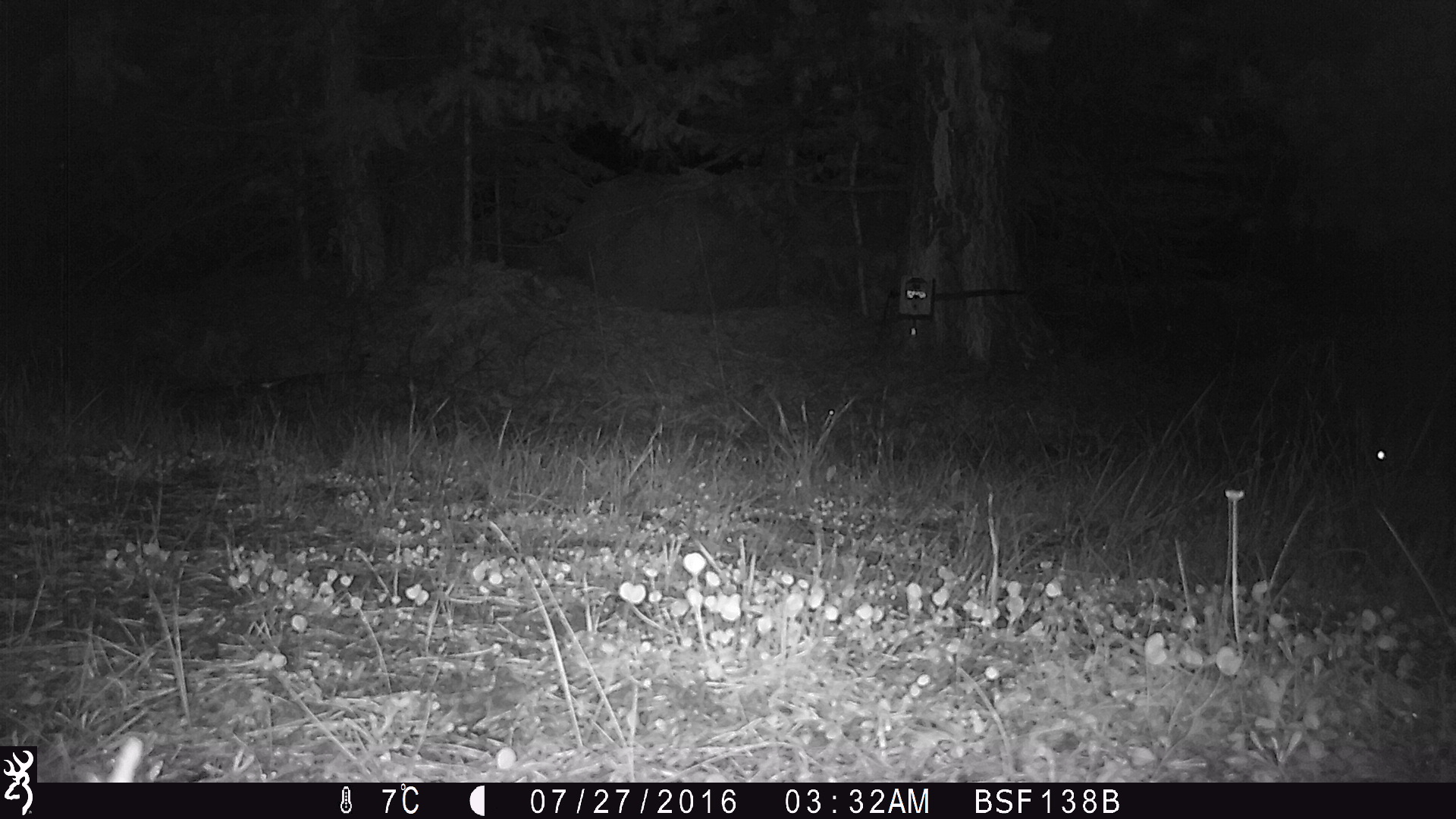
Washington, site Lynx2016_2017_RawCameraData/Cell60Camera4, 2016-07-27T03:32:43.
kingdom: Animalia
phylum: Chordata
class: Mammalia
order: Lagomorpha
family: Leporidae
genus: Lepus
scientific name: Lepus americanus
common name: snowshoe hare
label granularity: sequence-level